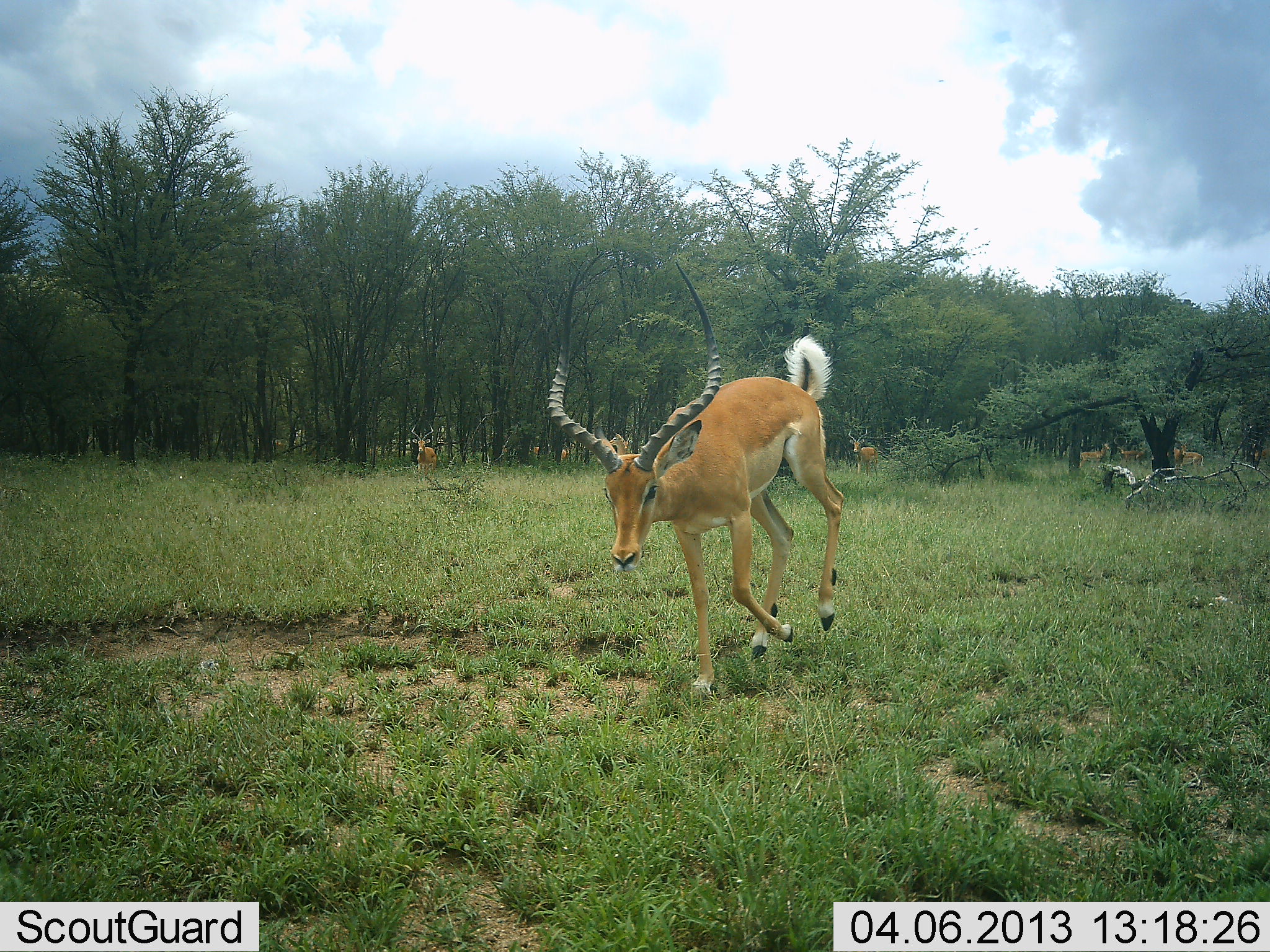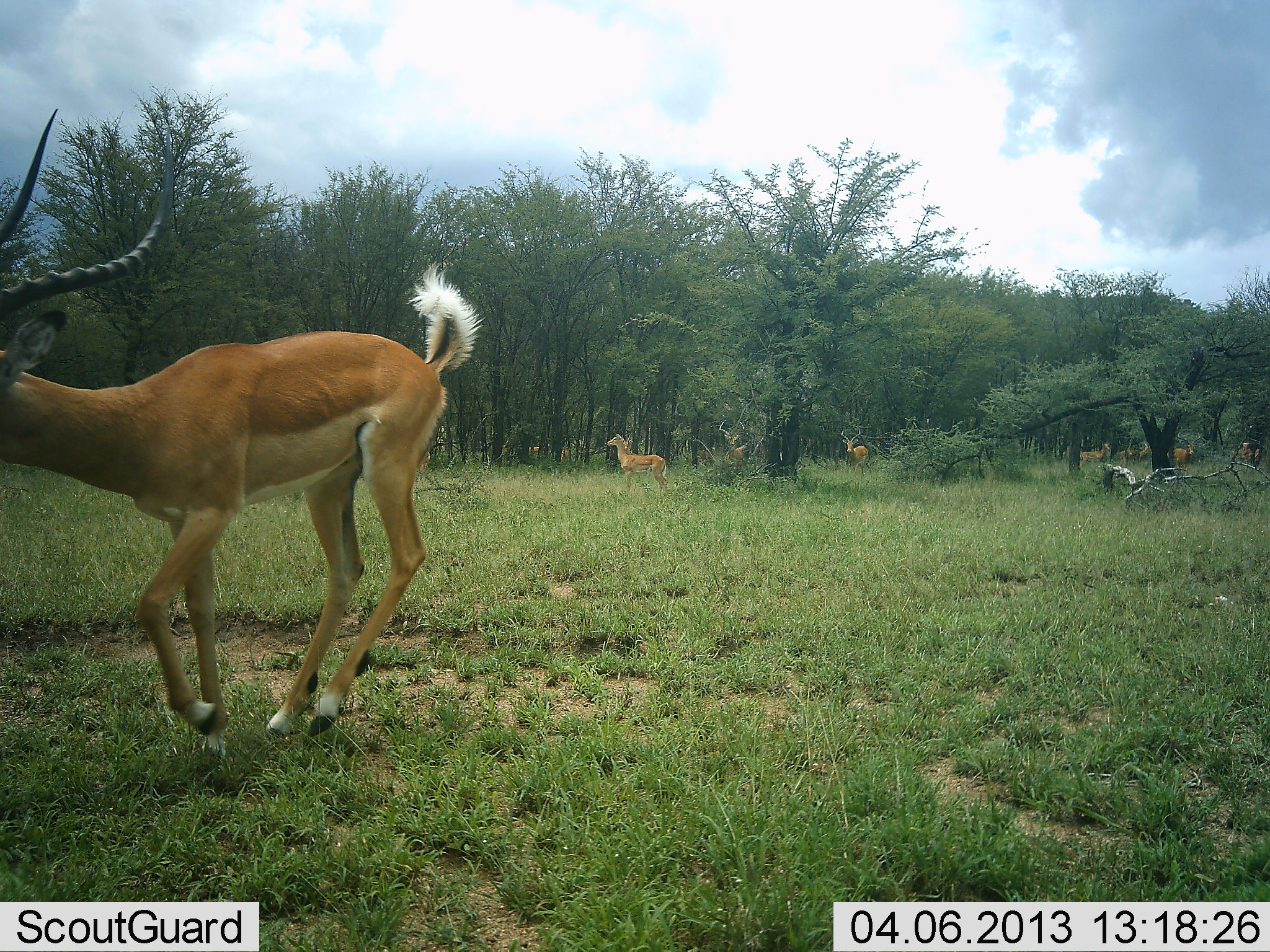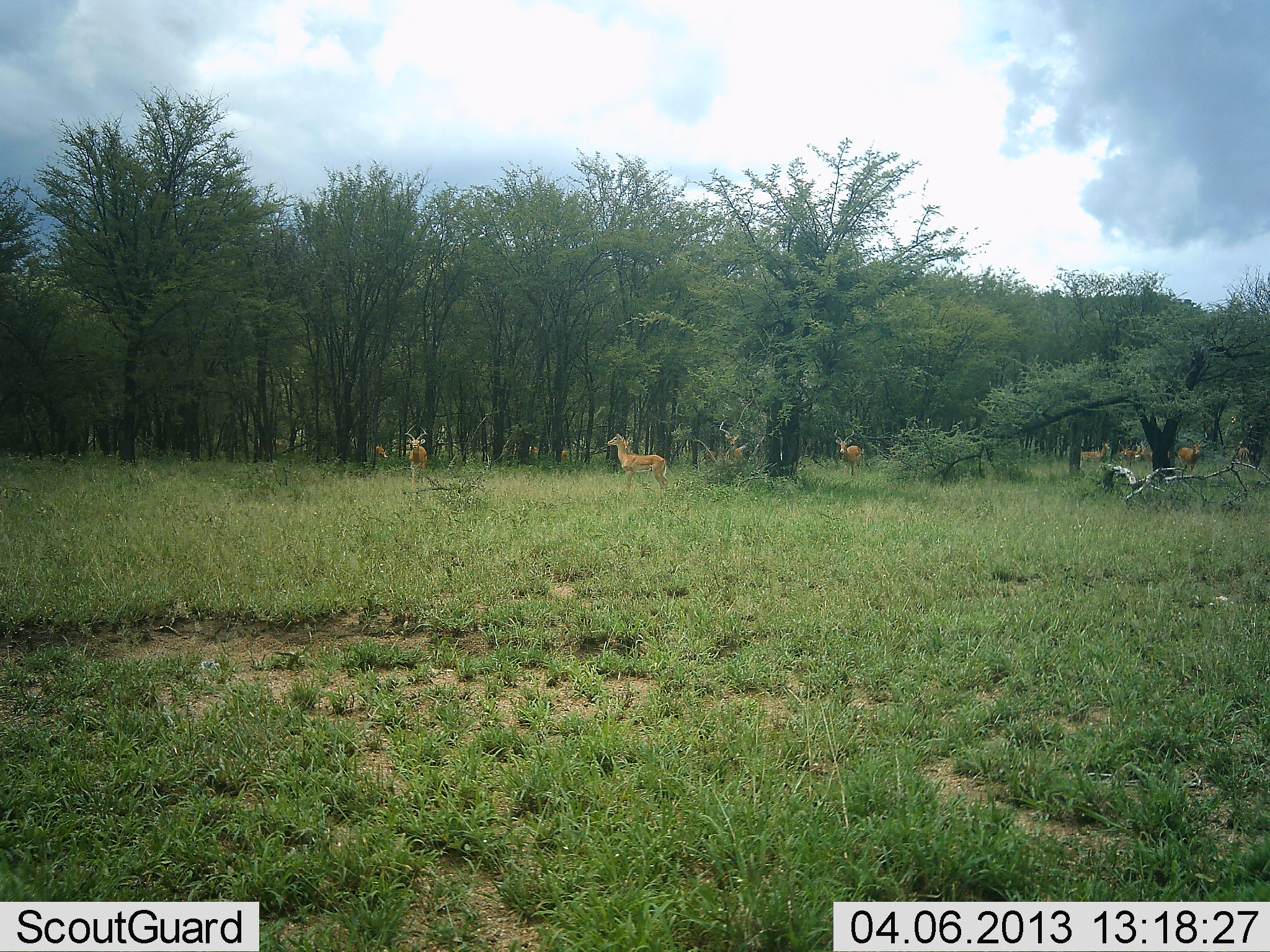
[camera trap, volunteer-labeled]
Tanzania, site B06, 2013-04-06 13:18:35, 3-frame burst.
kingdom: Animalia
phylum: Chordata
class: Mammalia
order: Artiodactyla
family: Bovidae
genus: Aepyceros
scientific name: Aepyceros melampus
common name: impala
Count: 8.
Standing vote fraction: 46%.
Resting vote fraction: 11%.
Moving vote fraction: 97%.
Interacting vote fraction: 6%.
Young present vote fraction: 0%.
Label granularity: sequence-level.